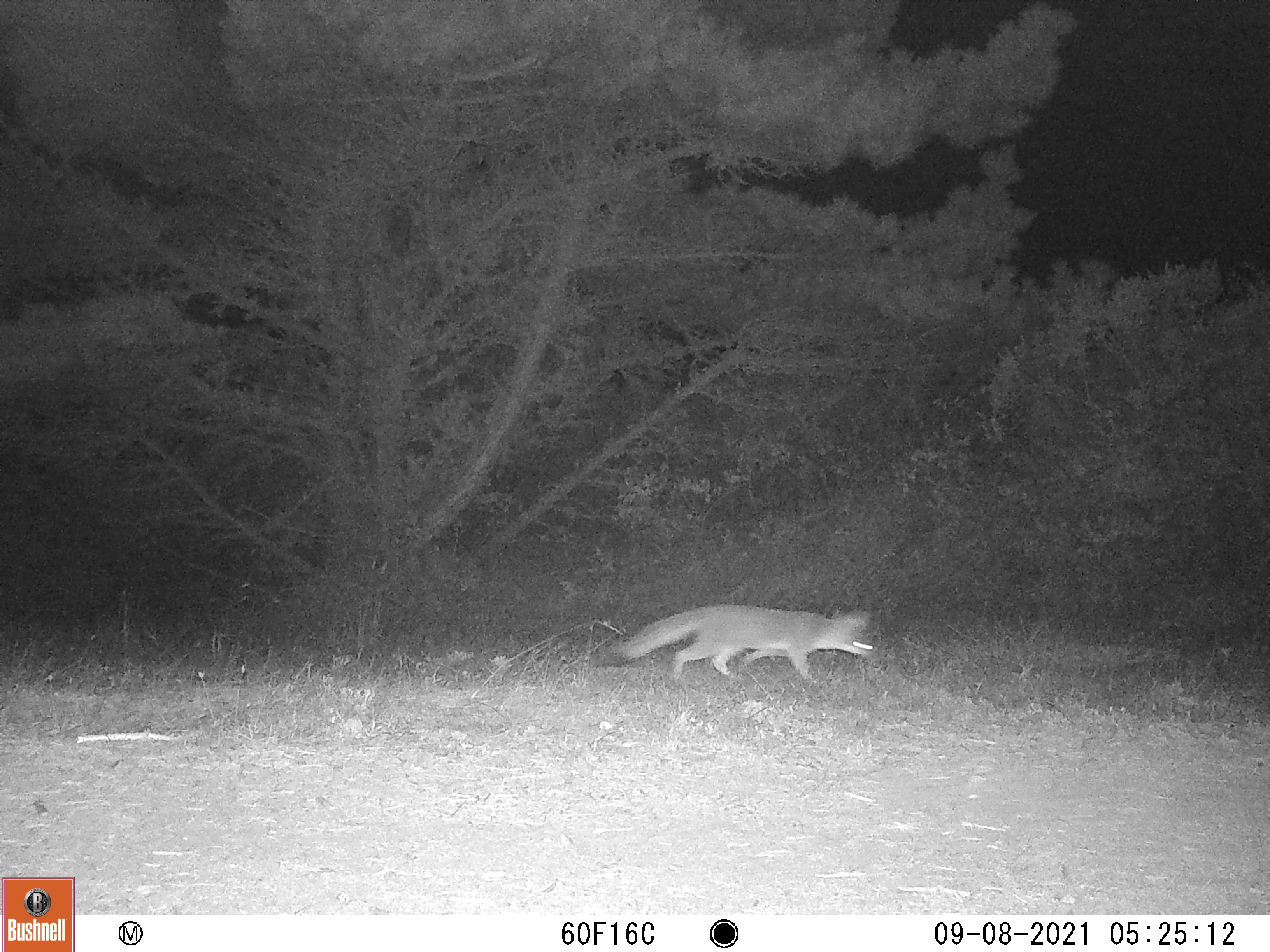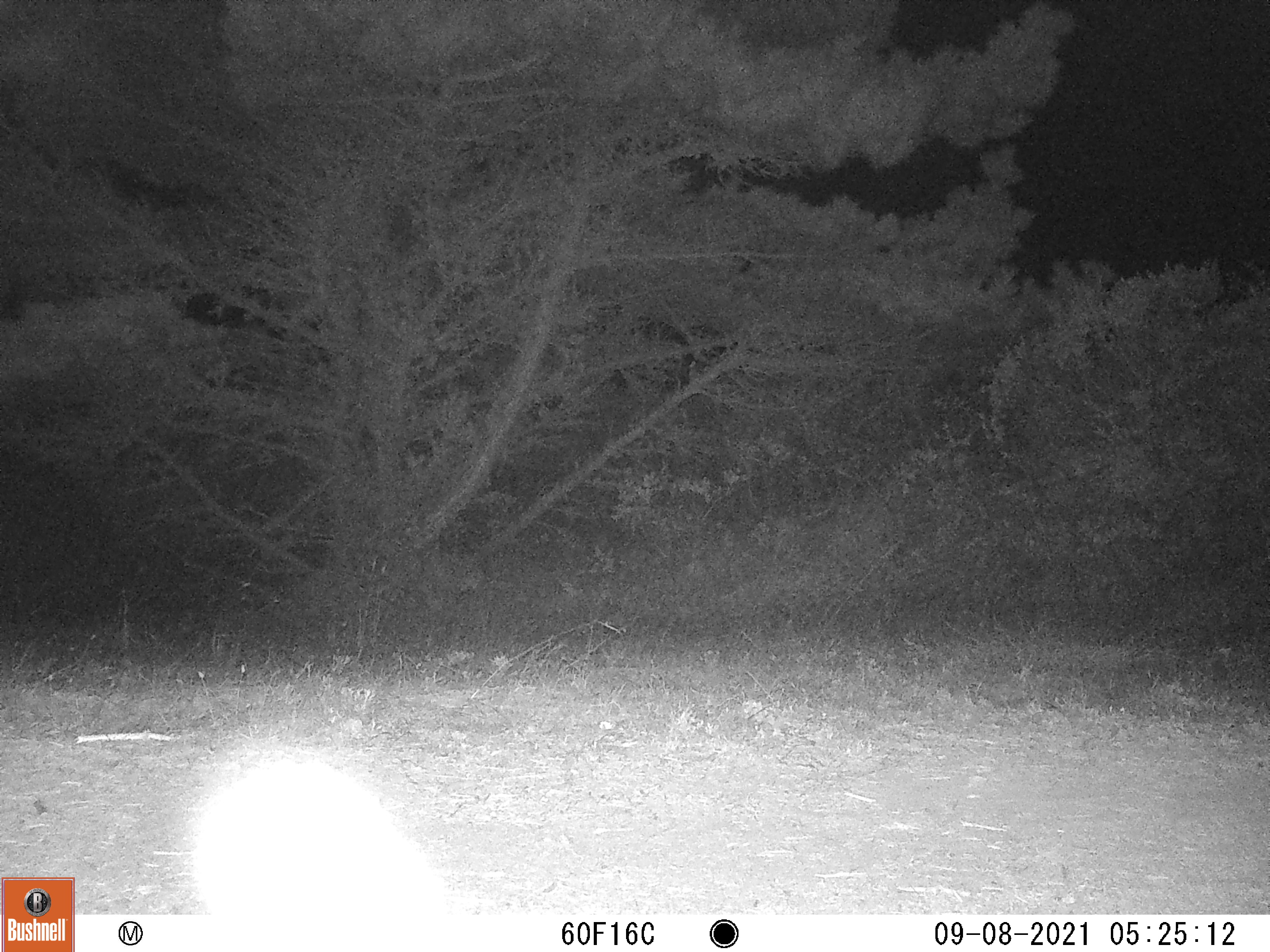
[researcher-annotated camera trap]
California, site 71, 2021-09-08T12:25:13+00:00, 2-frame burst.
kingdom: Animalia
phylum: Chordata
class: Mammalia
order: Carnivora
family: Canidae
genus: Urocyon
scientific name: Urocyon cinereoargenteus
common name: gray fox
Gray fox (Urocyon cinereoargenteus).